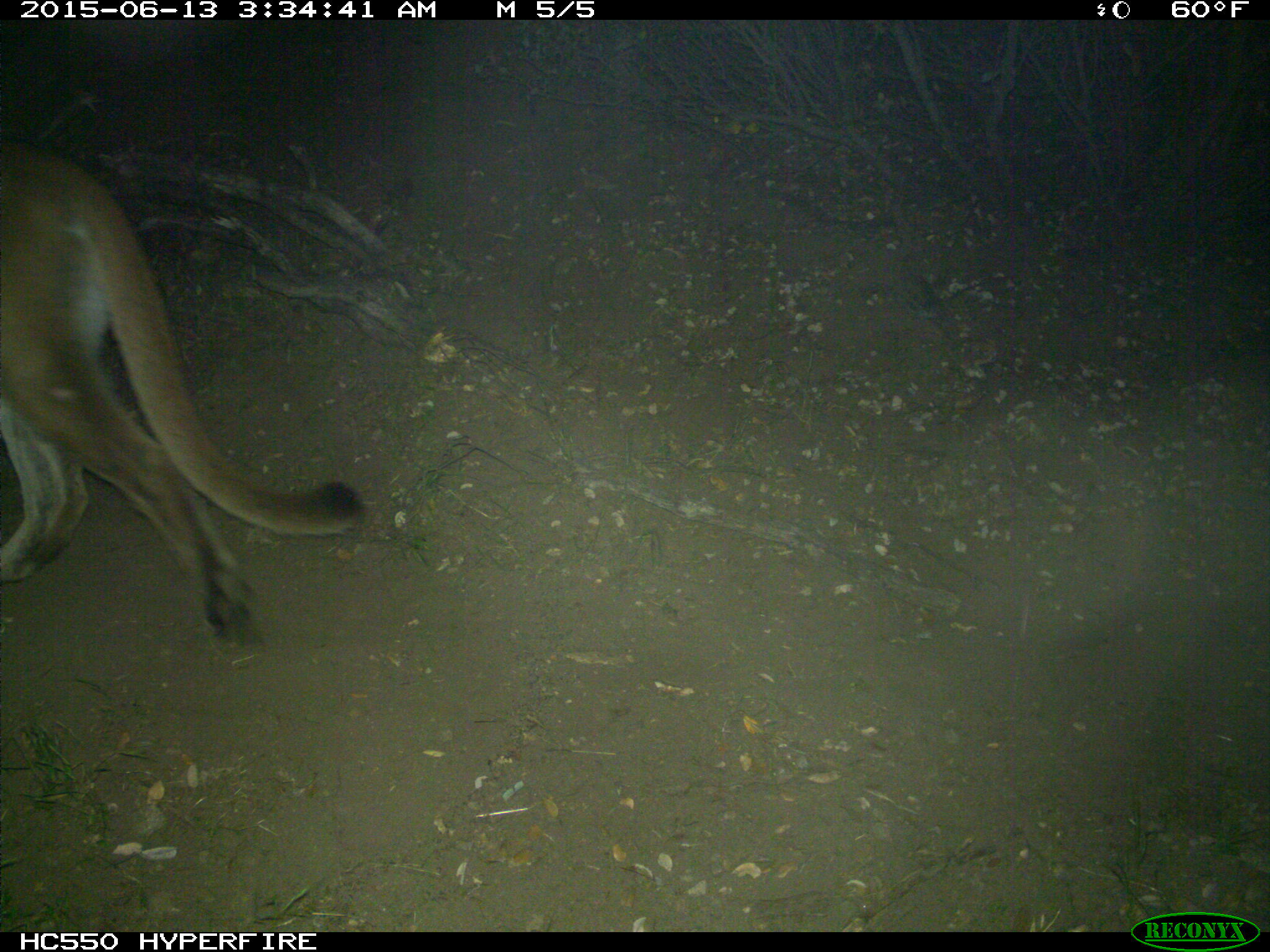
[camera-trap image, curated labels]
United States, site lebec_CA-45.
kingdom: Animalia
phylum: Chordata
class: Mammalia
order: Carnivora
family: Felidae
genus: Puma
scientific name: Puma concolor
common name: mountain lion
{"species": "Puma concolor (mountain lion)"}